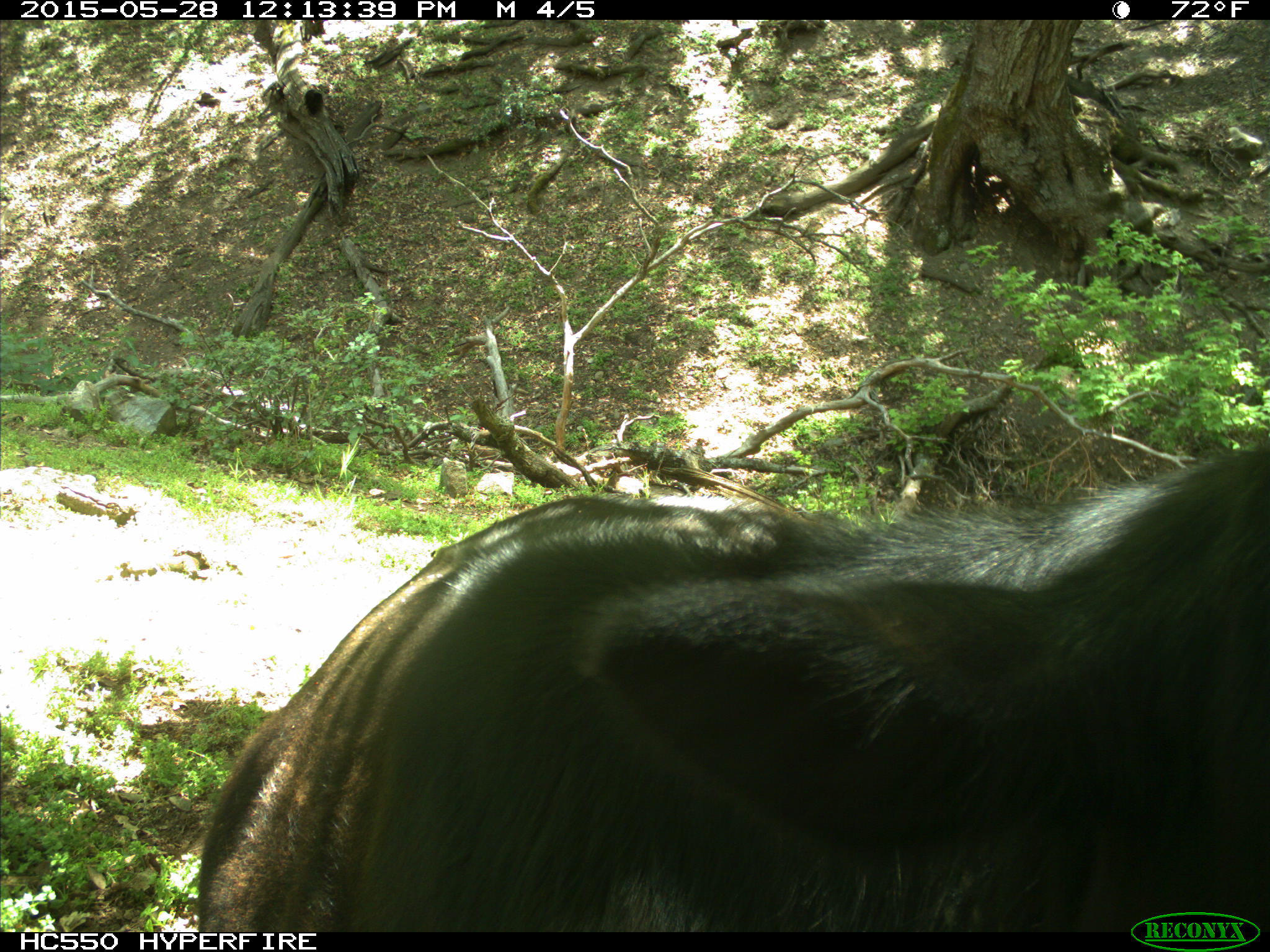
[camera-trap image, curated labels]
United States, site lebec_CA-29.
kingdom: Animalia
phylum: Chordata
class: Mammalia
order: Artiodactyla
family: Bovidae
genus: Bos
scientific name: Bos taurus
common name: domestic cow